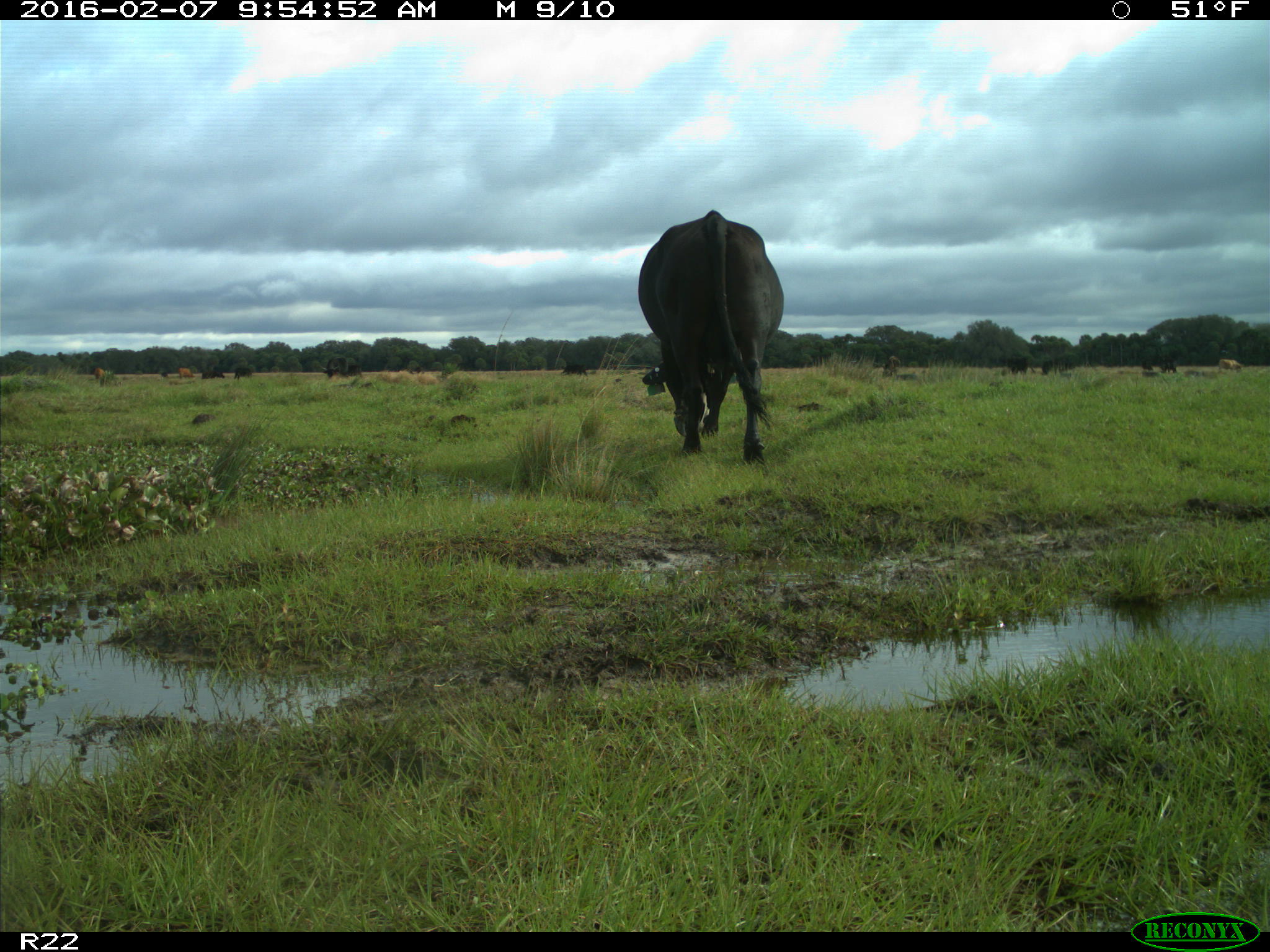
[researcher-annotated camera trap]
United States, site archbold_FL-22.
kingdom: Animalia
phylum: Chordata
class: Mammalia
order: Artiodactyla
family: Bovidae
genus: Bos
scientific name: Bos taurus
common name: domestic cow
Bos taurus (domestic cow).